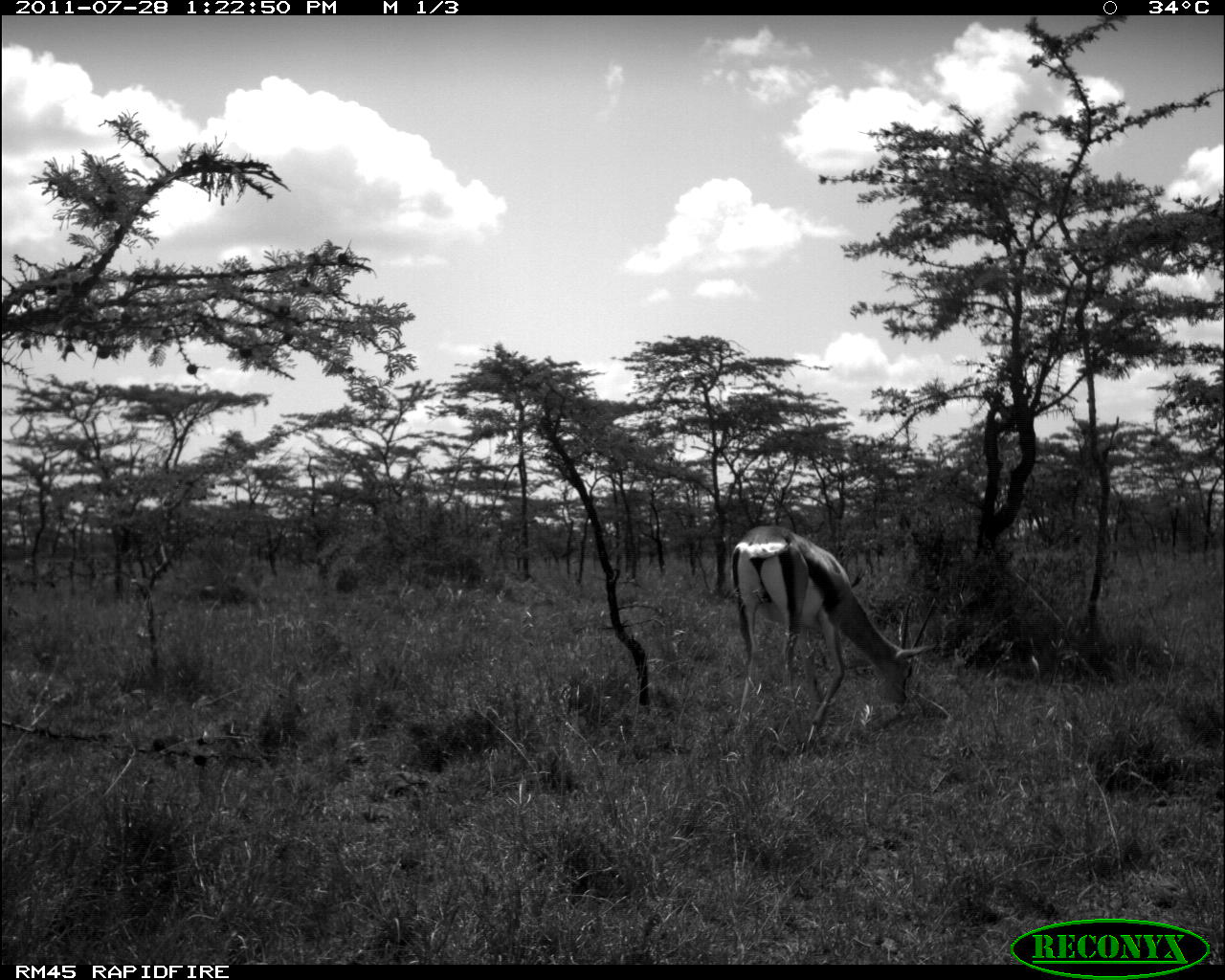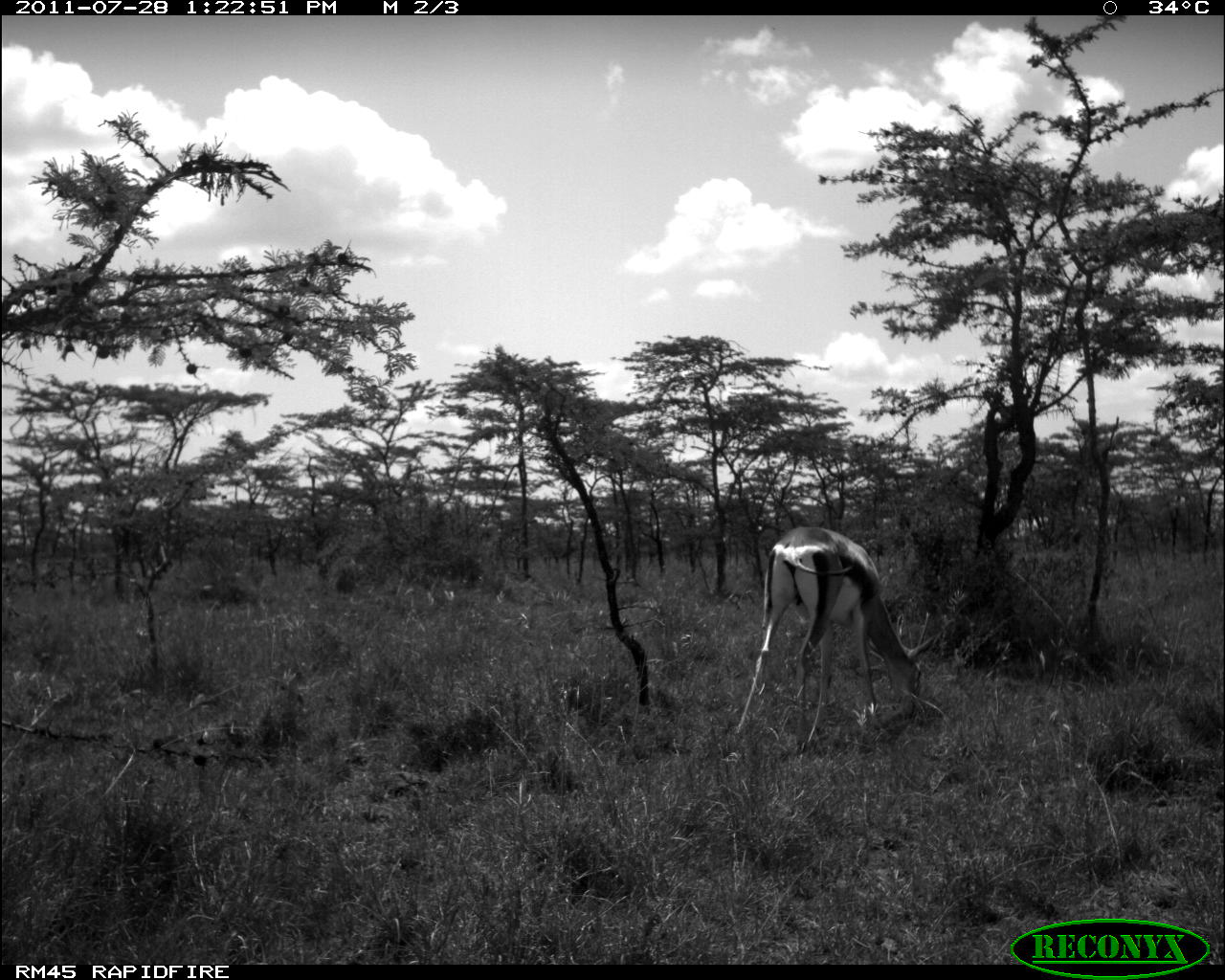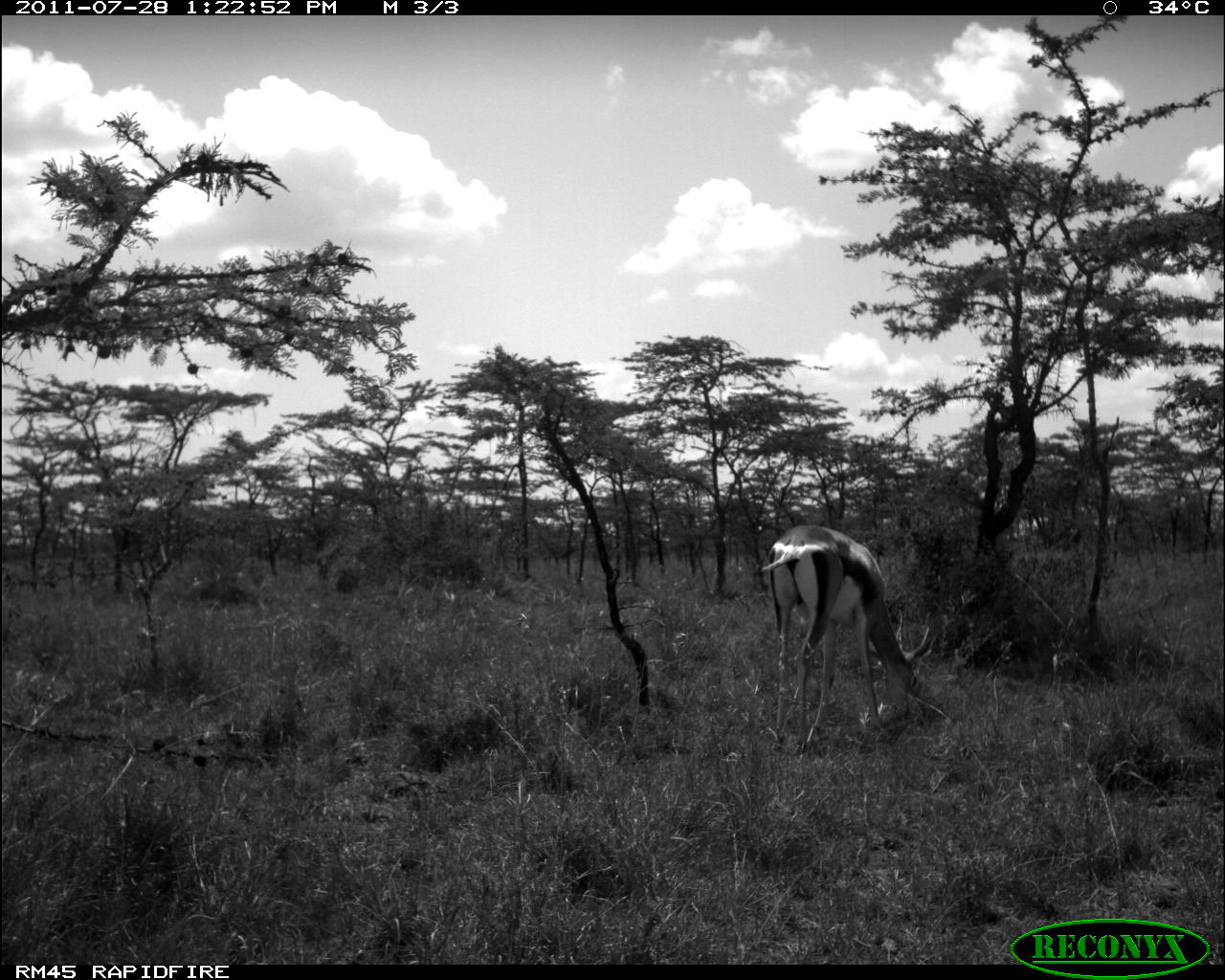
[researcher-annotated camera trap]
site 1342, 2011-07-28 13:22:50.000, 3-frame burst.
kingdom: Animalia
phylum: Chordata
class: Mammalia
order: Artiodactyla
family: Bovidae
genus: Nanger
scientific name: Nanger granti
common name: grant's gazelle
Nanger granti (grant's gazelle), count 1.